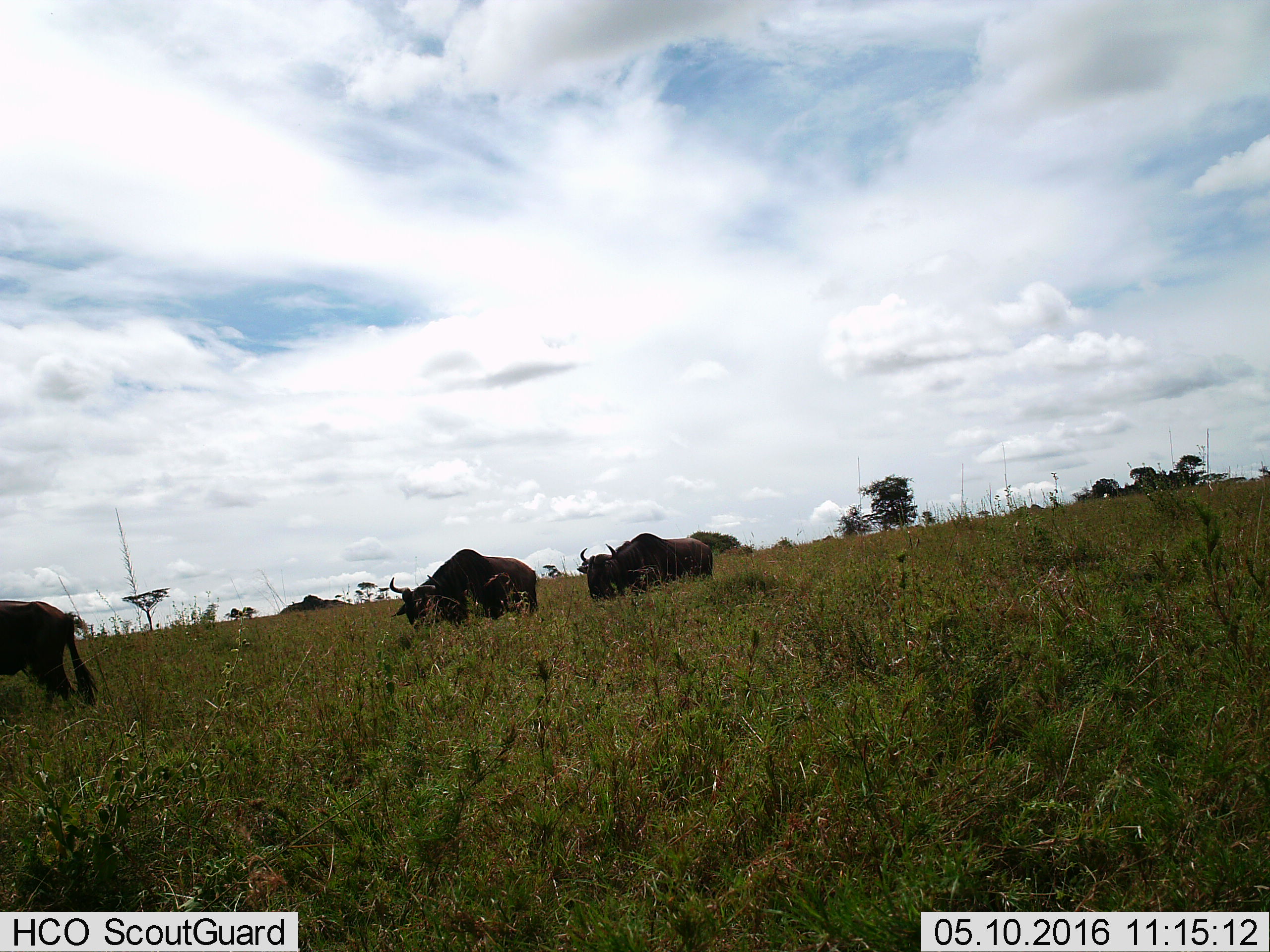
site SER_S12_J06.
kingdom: Animalia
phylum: Chordata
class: Mammalia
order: Artiodactyla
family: Bovidae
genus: Connochaetes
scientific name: Connochaetes taurinus taurinus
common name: blue wildebeest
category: wildebeestblue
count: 3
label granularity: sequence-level